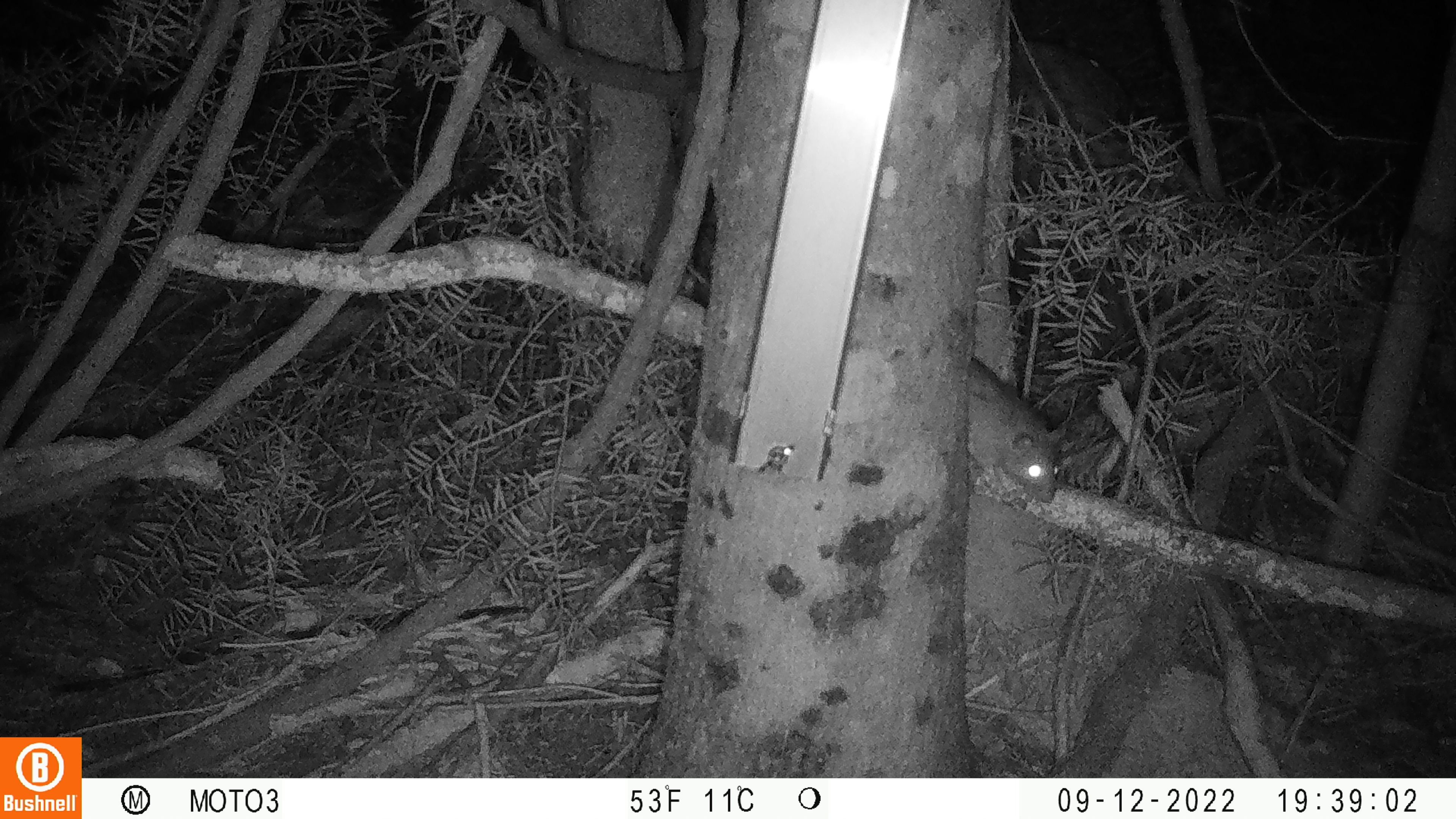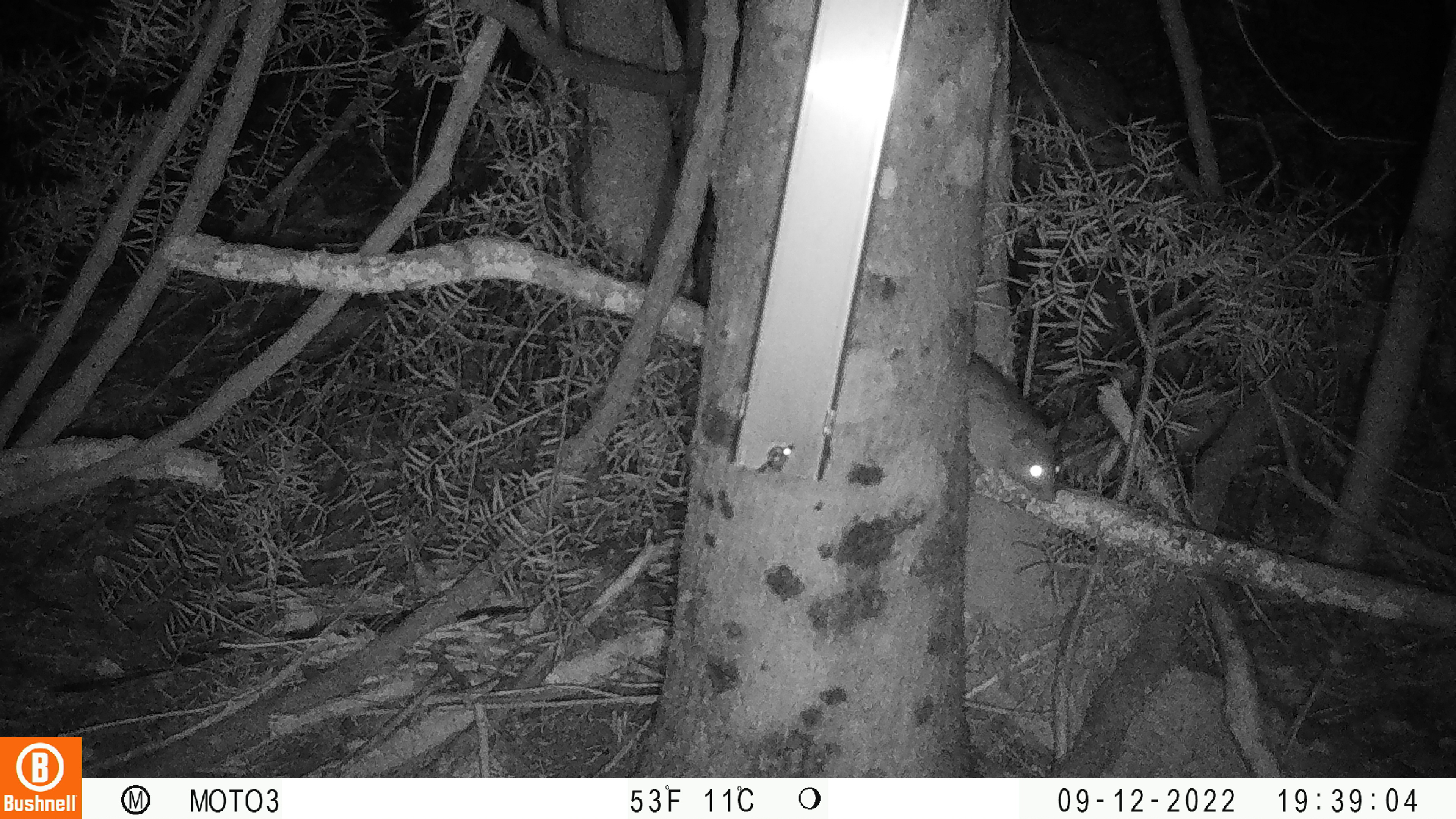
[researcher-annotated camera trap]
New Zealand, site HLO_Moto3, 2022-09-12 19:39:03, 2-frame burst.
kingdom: Animalia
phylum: Chordata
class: Mammalia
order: Rodentia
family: Muridae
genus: Rattus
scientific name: Rattus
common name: rat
Rat (Rattus).